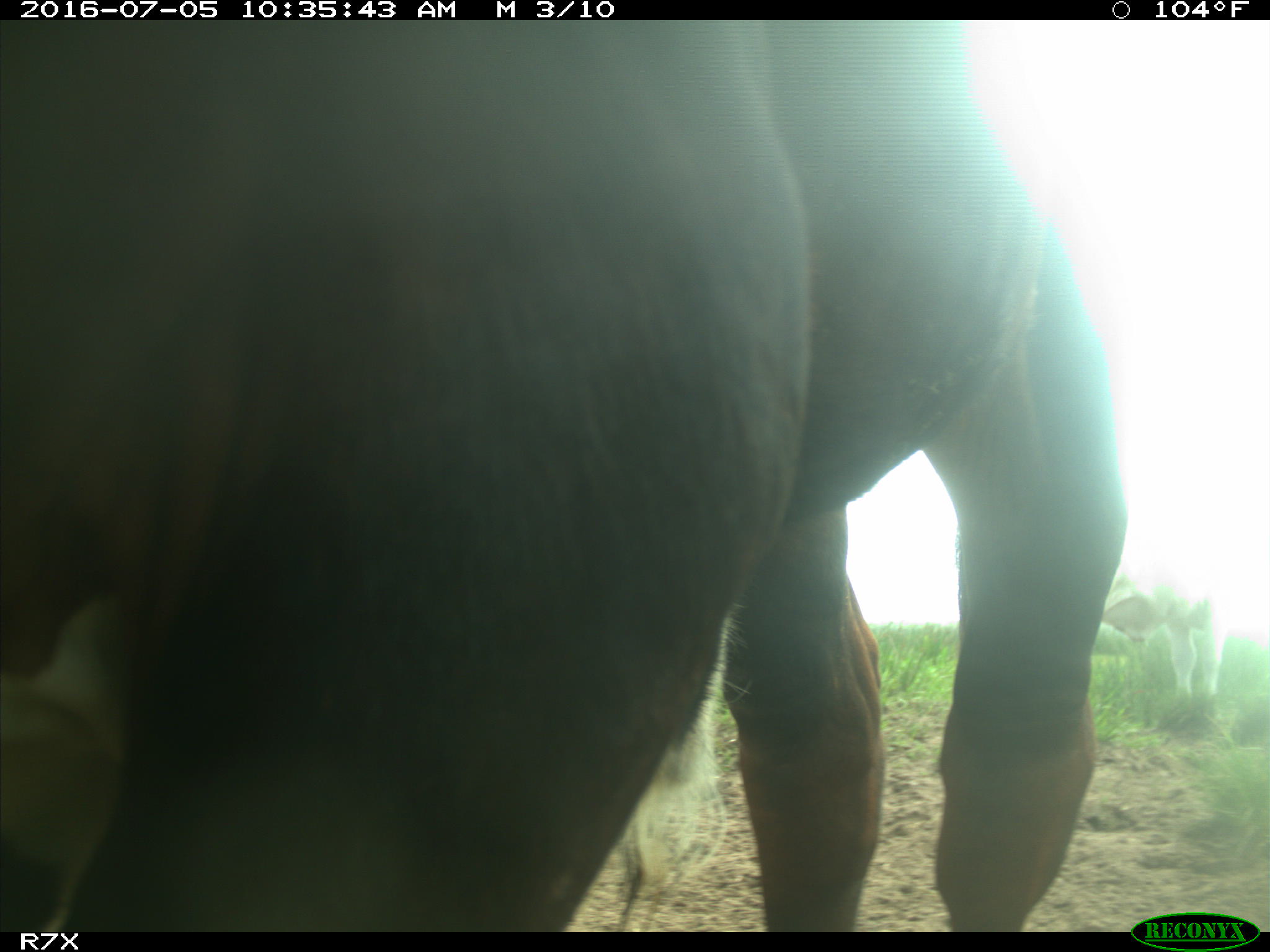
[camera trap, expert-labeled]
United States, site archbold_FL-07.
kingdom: Animalia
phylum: Chordata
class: Mammalia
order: Artiodactyla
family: Bovidae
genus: Bos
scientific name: Bos taurus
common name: domestic cow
Bos taurus (domestic cow).